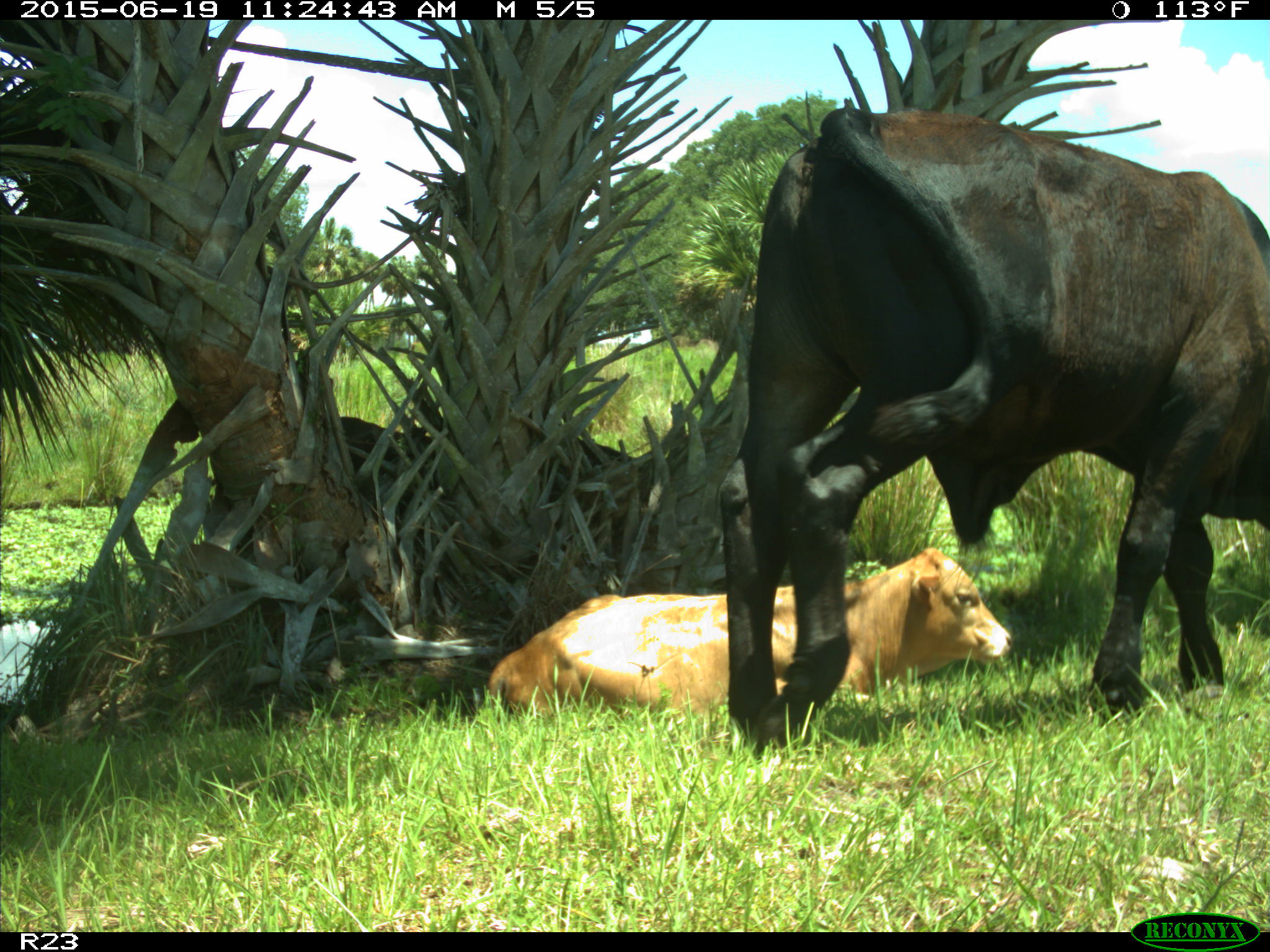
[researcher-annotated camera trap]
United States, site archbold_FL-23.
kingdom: Animalia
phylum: Chordata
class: Mammalia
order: Artiodactyla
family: Bovidae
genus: Bos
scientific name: Bos taurus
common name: domestic cow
Bos taurus (domestic cow).